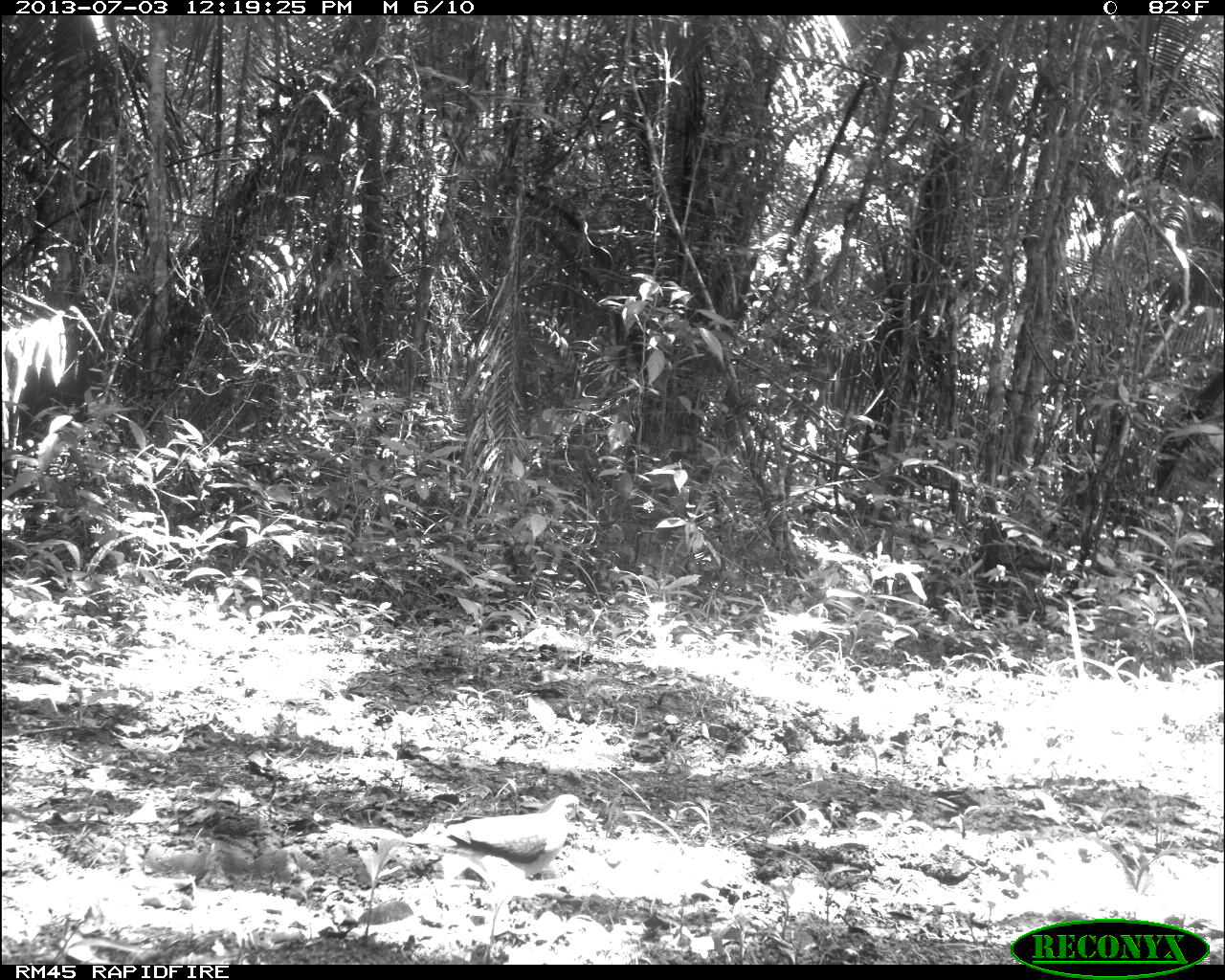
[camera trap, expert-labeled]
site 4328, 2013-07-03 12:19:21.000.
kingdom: Animalia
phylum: Chordata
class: Aves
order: Columbiformes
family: Columbidae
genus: Leptotila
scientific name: Leptotila plumbeiceps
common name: gray-headed dove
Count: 1.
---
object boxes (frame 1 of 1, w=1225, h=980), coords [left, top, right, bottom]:
leptotila plumbeiceps: [412, 787, 587, 880]